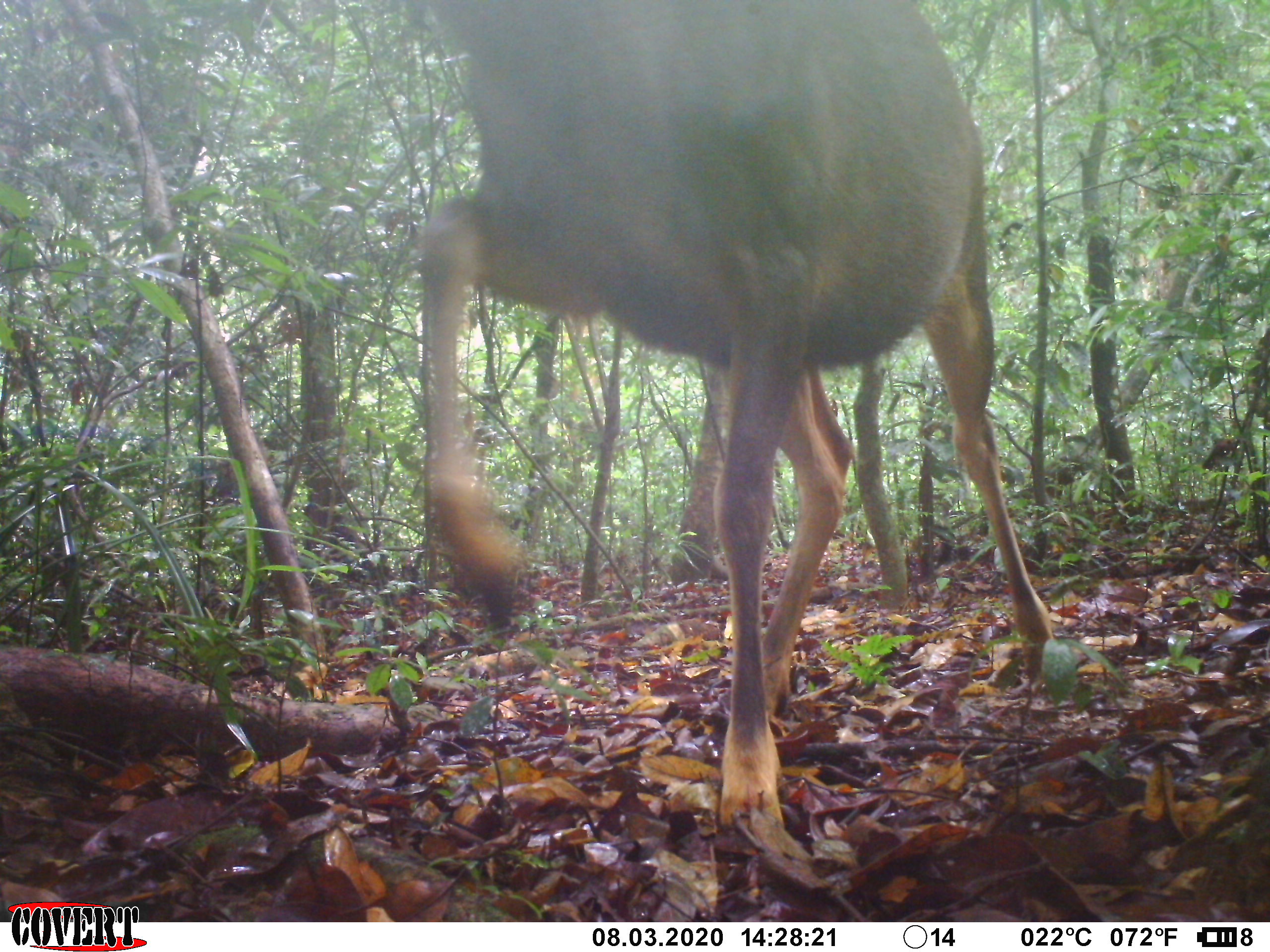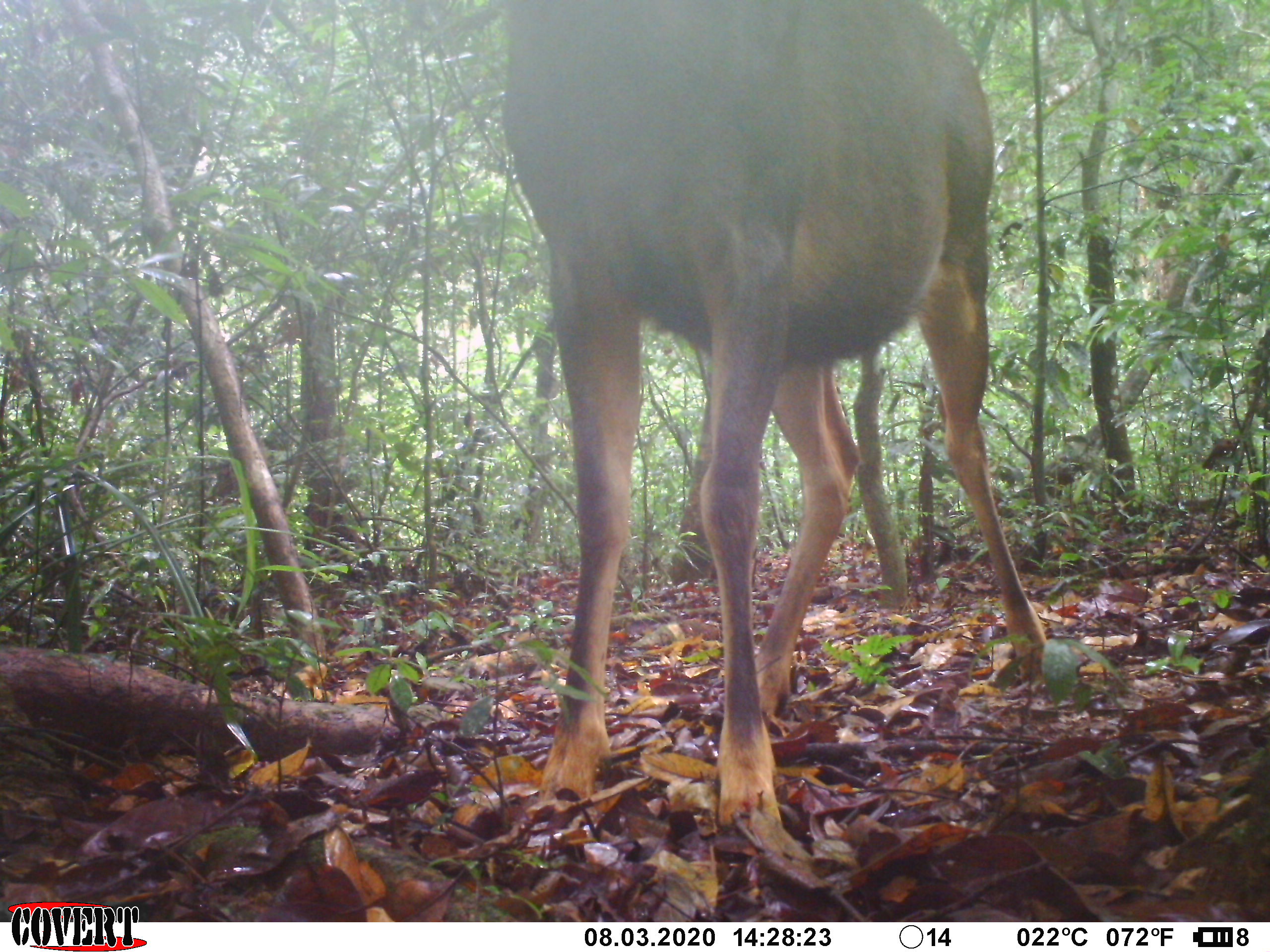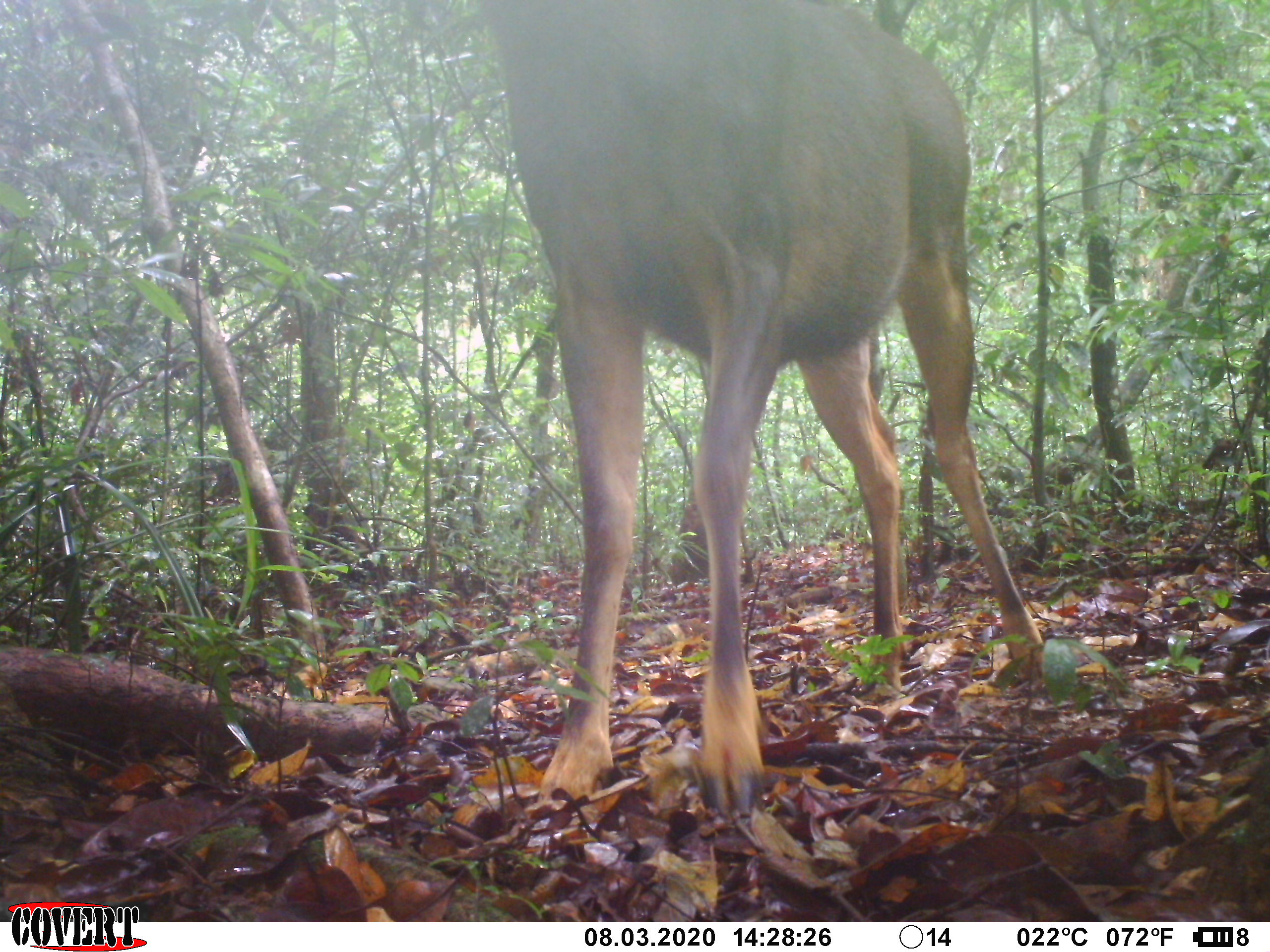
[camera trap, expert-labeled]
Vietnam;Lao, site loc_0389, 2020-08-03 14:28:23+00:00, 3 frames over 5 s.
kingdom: Animalia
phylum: Chordata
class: Mammalia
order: Artiodactyla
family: Cervidae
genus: Rusa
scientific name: Rusa unicolor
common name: sambar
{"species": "sambar (Rusa unicolor)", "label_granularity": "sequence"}